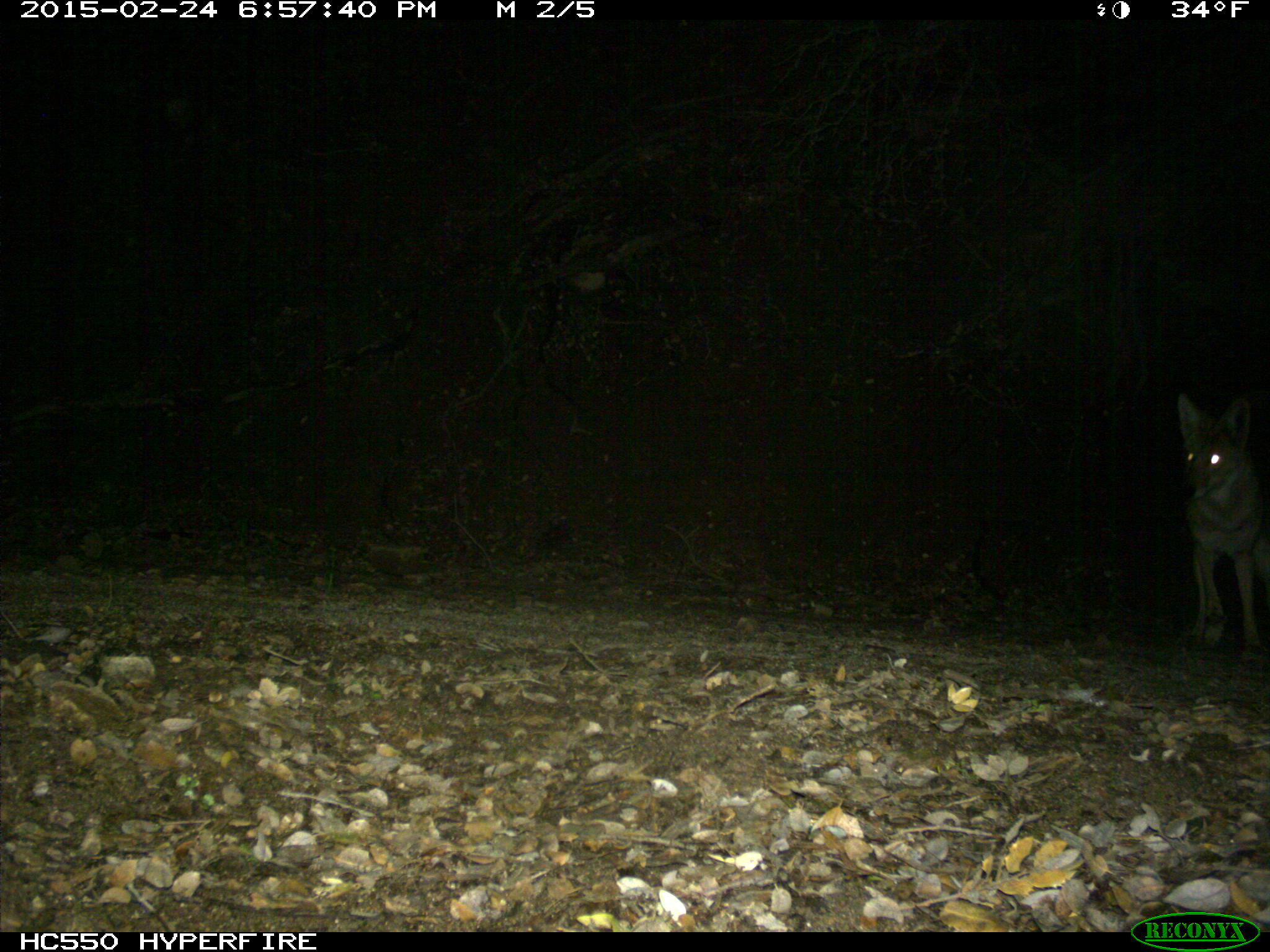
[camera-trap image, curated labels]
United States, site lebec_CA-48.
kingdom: Animalia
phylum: Chordata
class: Mammalia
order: Carnivora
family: Canidae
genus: Canis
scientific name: Canis latrans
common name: coyote